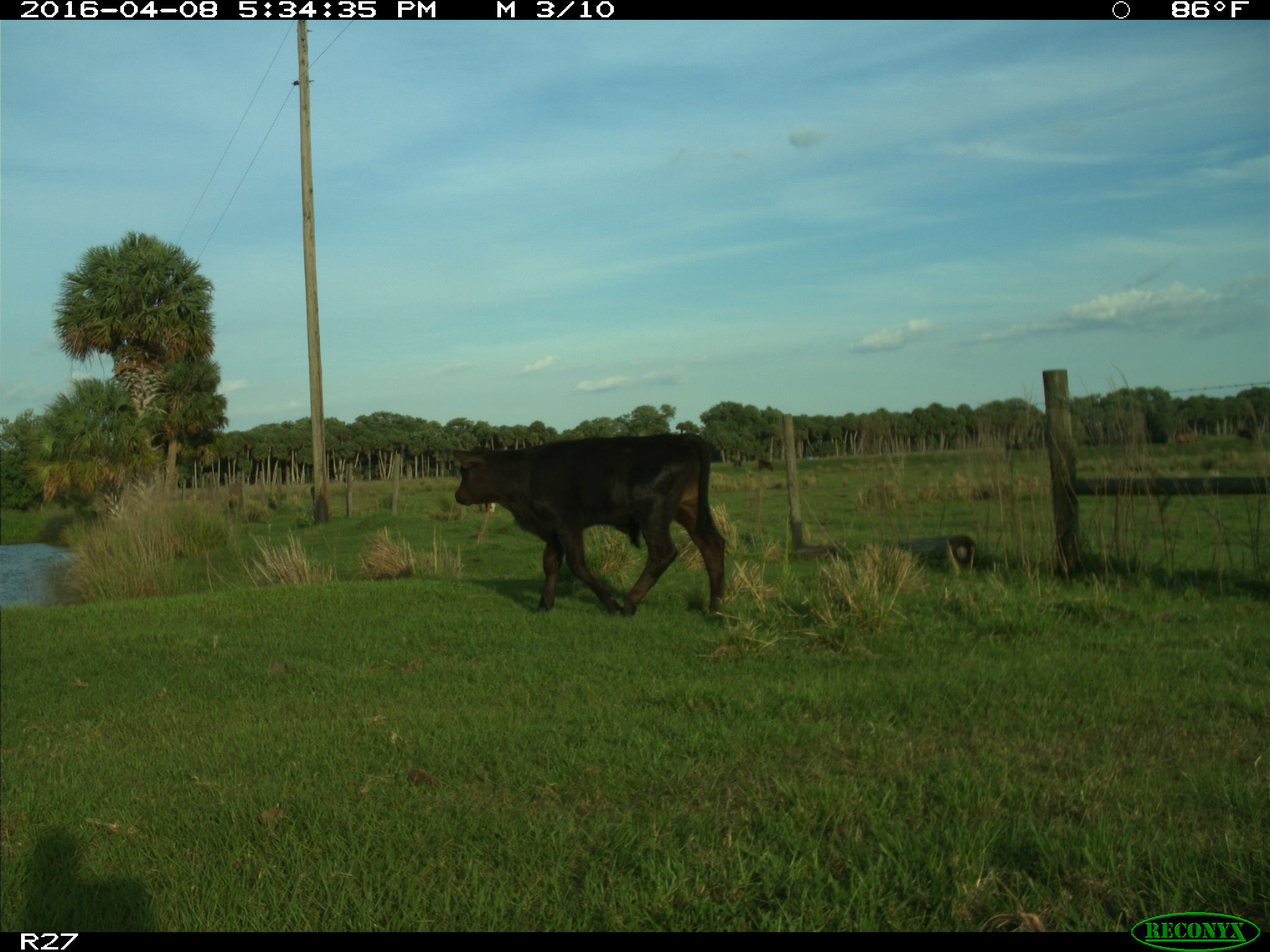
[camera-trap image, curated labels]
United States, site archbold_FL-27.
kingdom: Animalia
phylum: Chordata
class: Mammalia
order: Artiodactyla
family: Bovidae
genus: Bos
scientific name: Bos taurus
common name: domestic cow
Bos taurus (domestic cow).